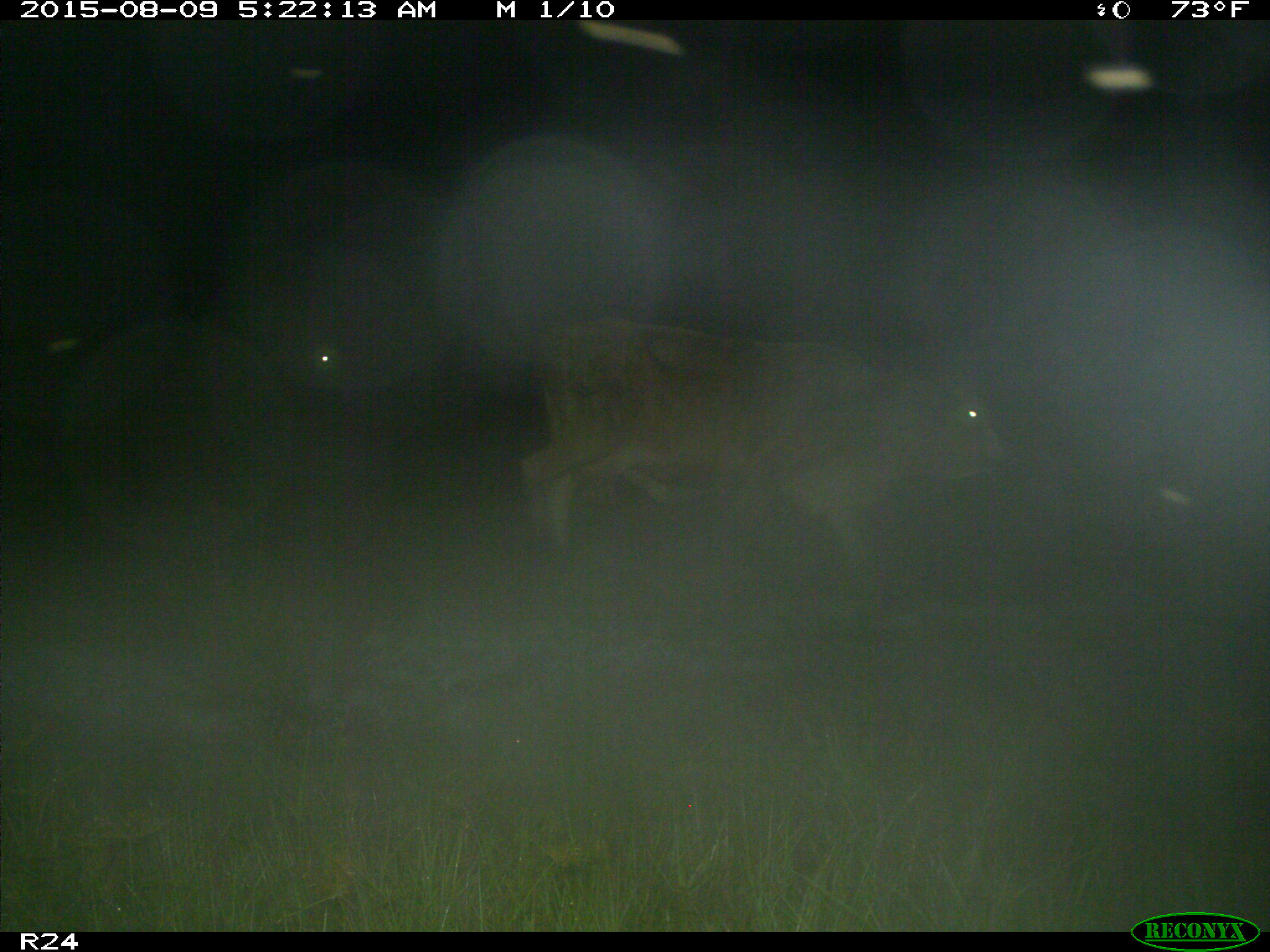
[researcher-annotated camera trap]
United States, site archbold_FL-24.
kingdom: Animalia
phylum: Chordata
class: Mammalia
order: Artiodactyla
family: Bovidae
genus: Bos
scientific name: Bos taurus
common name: domestic cow